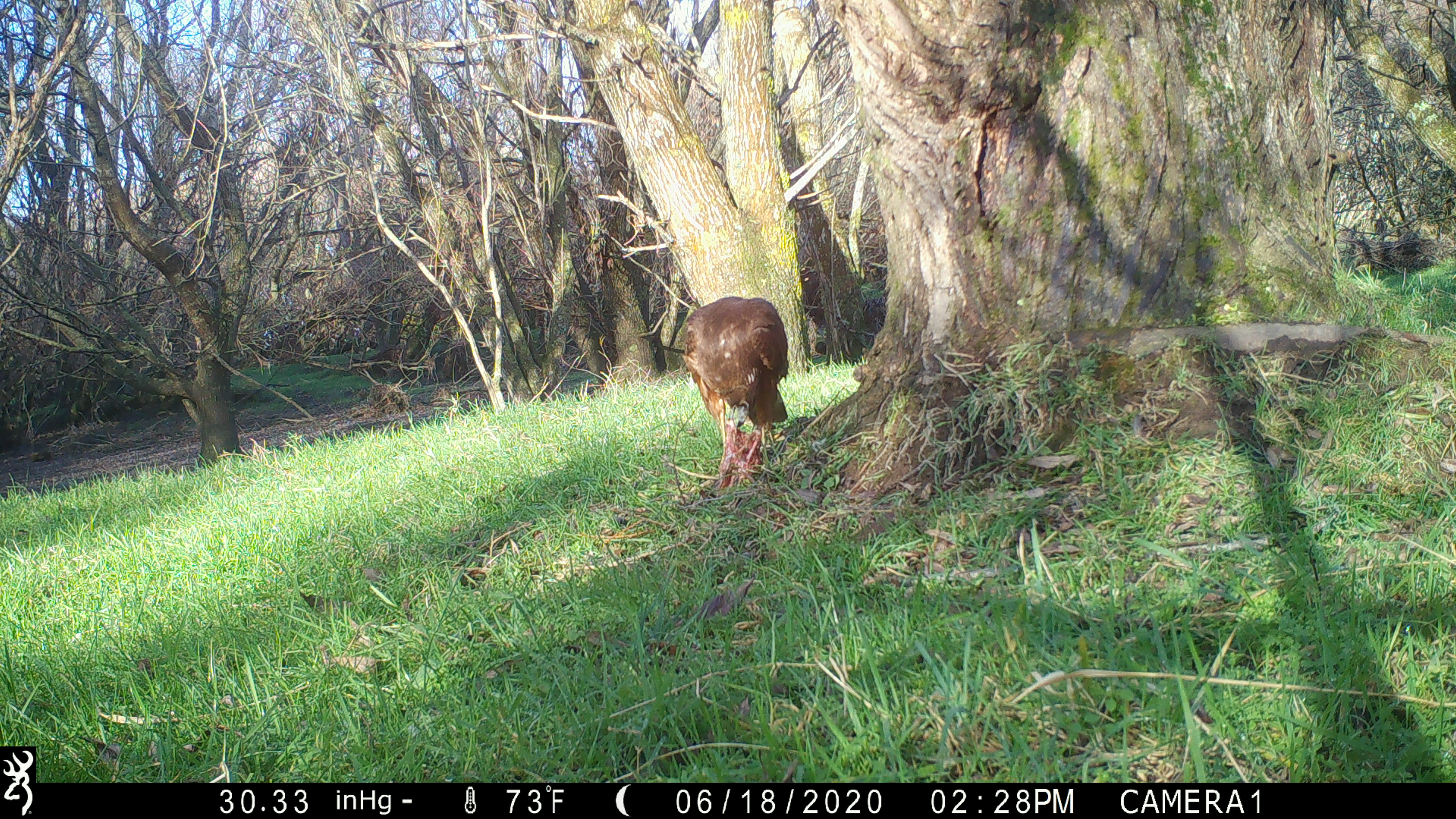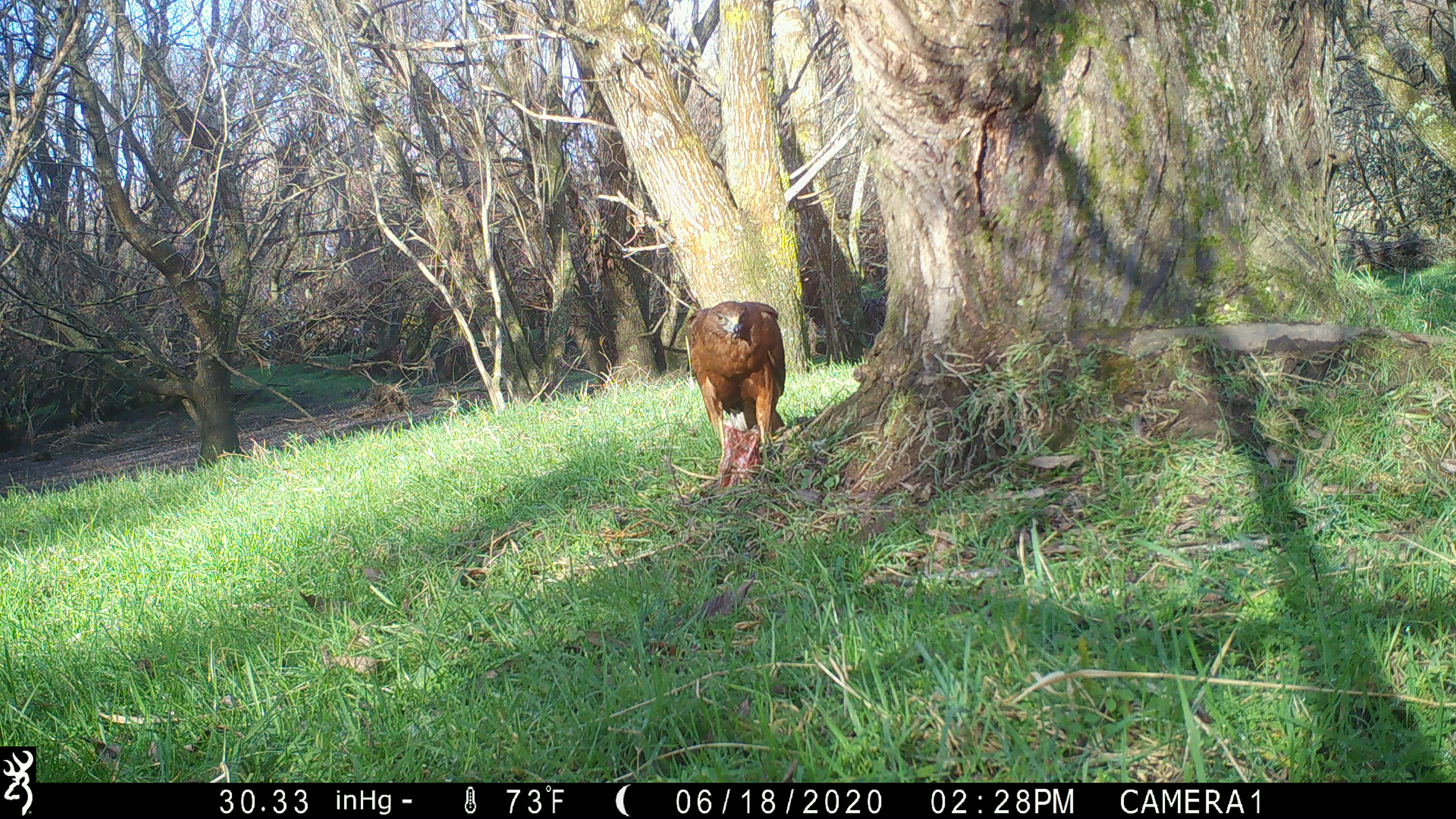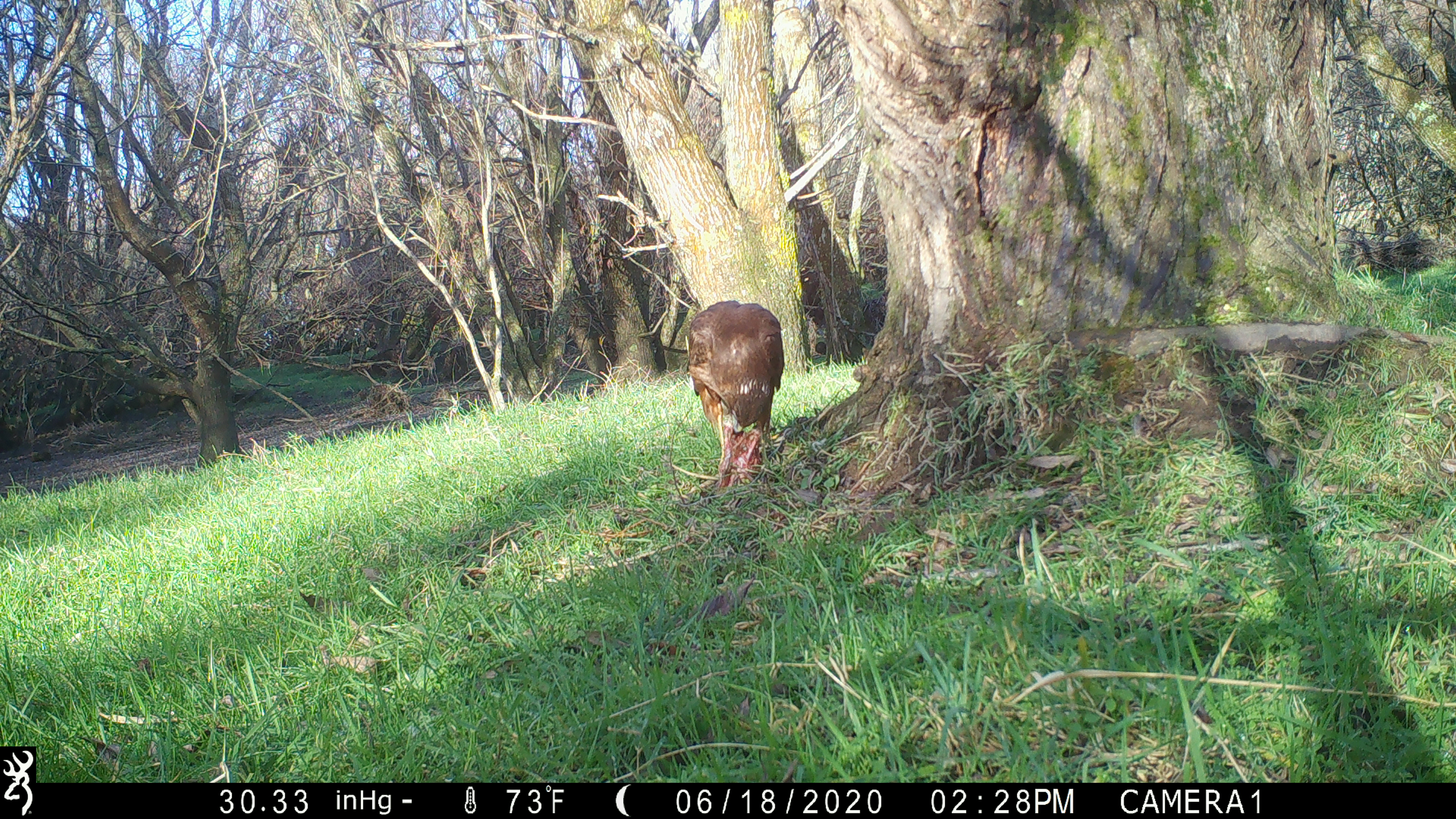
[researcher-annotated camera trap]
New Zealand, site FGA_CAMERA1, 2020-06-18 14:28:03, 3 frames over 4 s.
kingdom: Animalia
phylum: Chordata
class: Aves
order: Accipitriformes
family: Accipitridae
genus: Circus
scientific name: Circus approximans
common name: swamp harrier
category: harrier